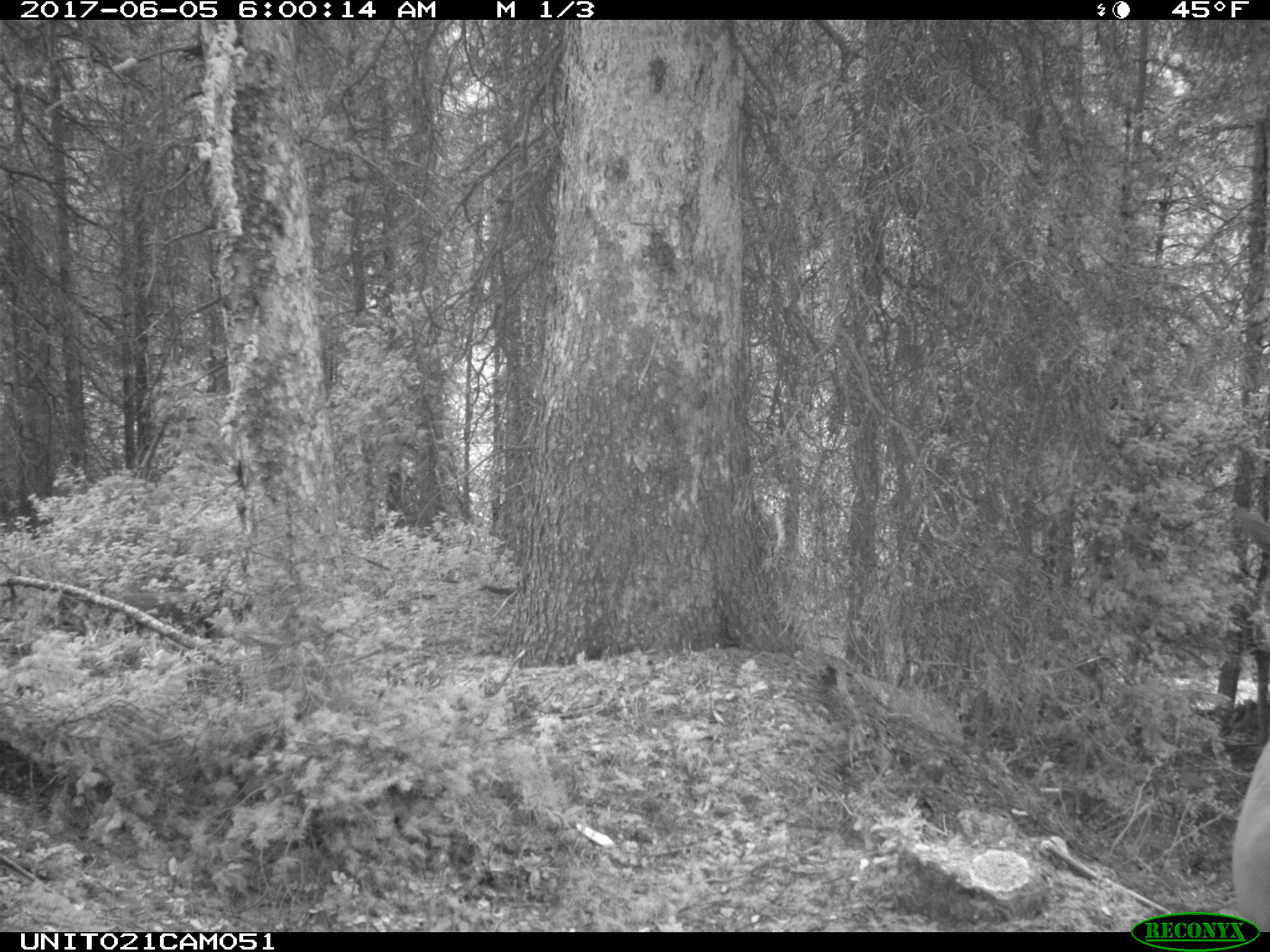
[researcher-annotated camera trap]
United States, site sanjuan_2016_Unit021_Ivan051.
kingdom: Animalia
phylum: Chordata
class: Mammalia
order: Artiodactyla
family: Cervidae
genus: Cervus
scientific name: Cervus elaphus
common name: red deer